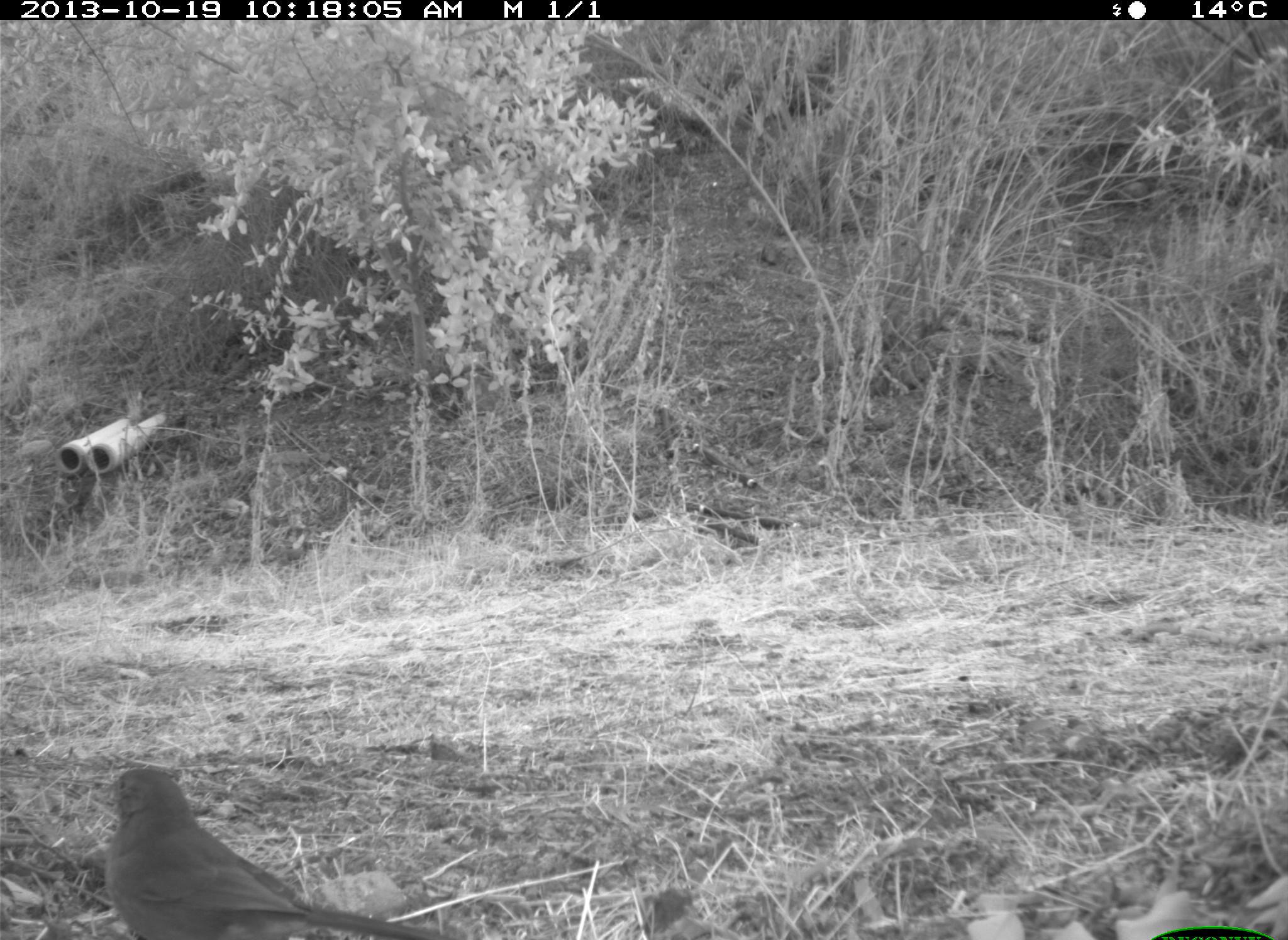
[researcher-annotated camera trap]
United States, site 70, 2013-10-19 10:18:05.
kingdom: Animalia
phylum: Chordata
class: Aves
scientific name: Aves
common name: bird